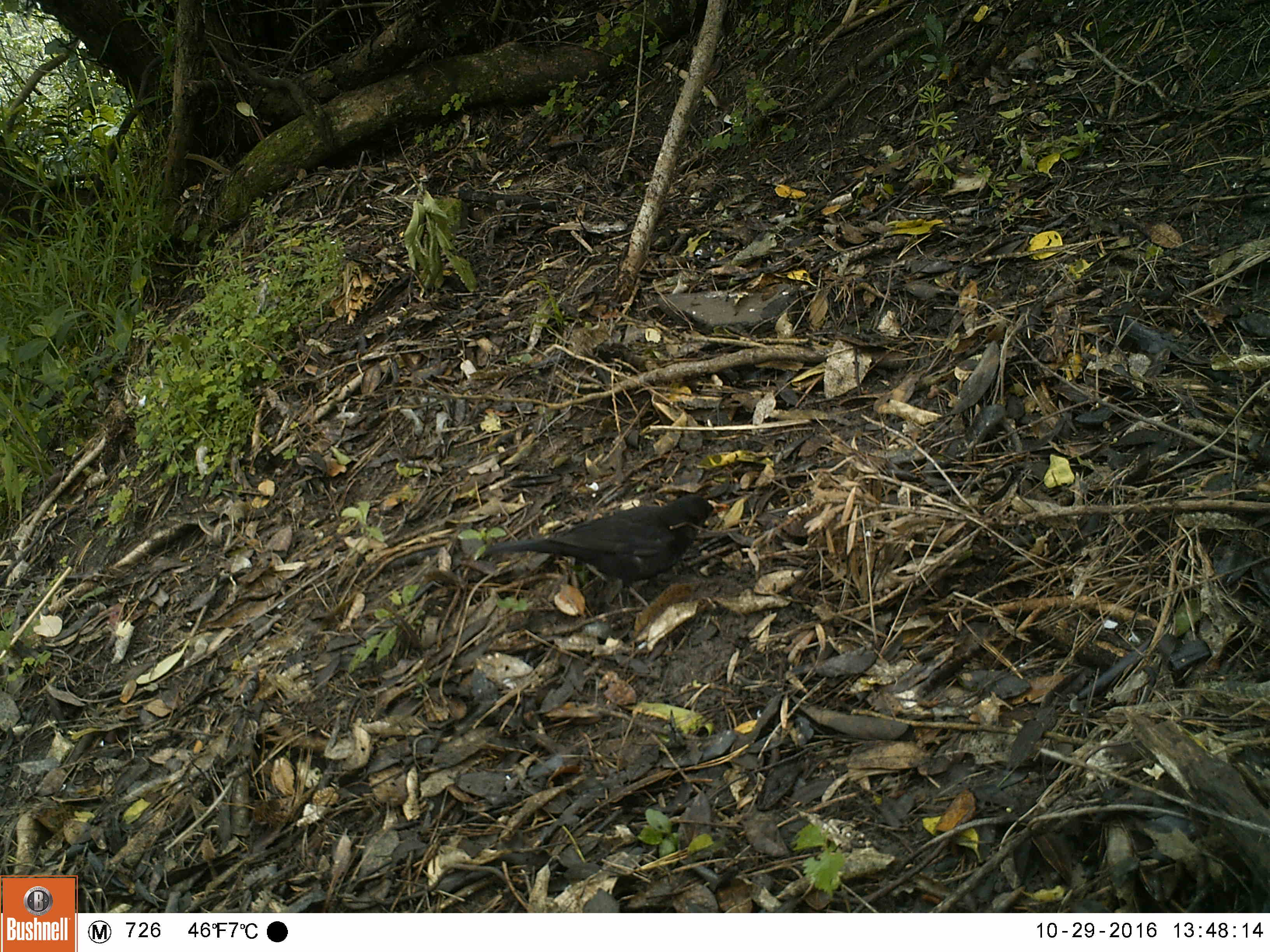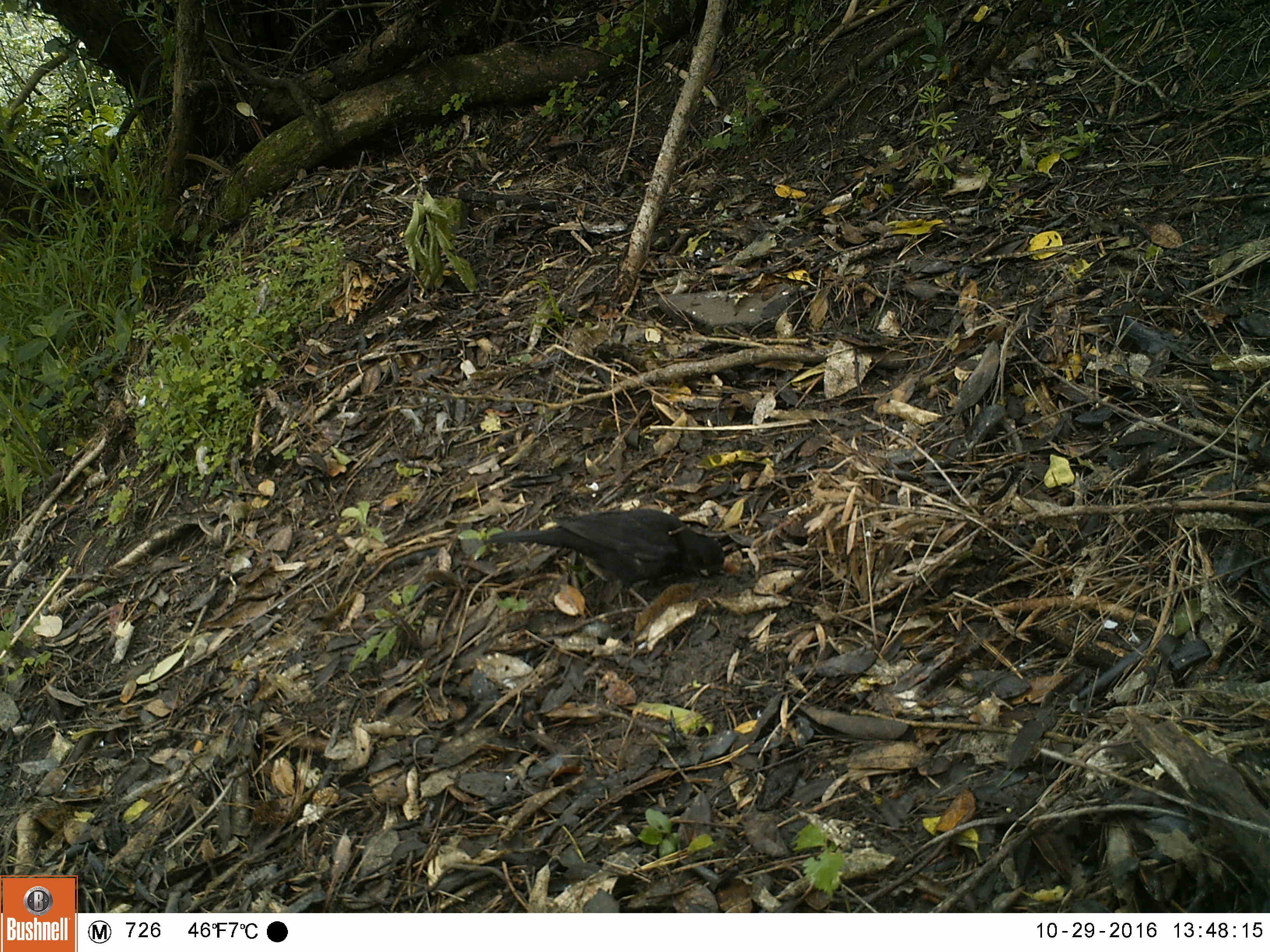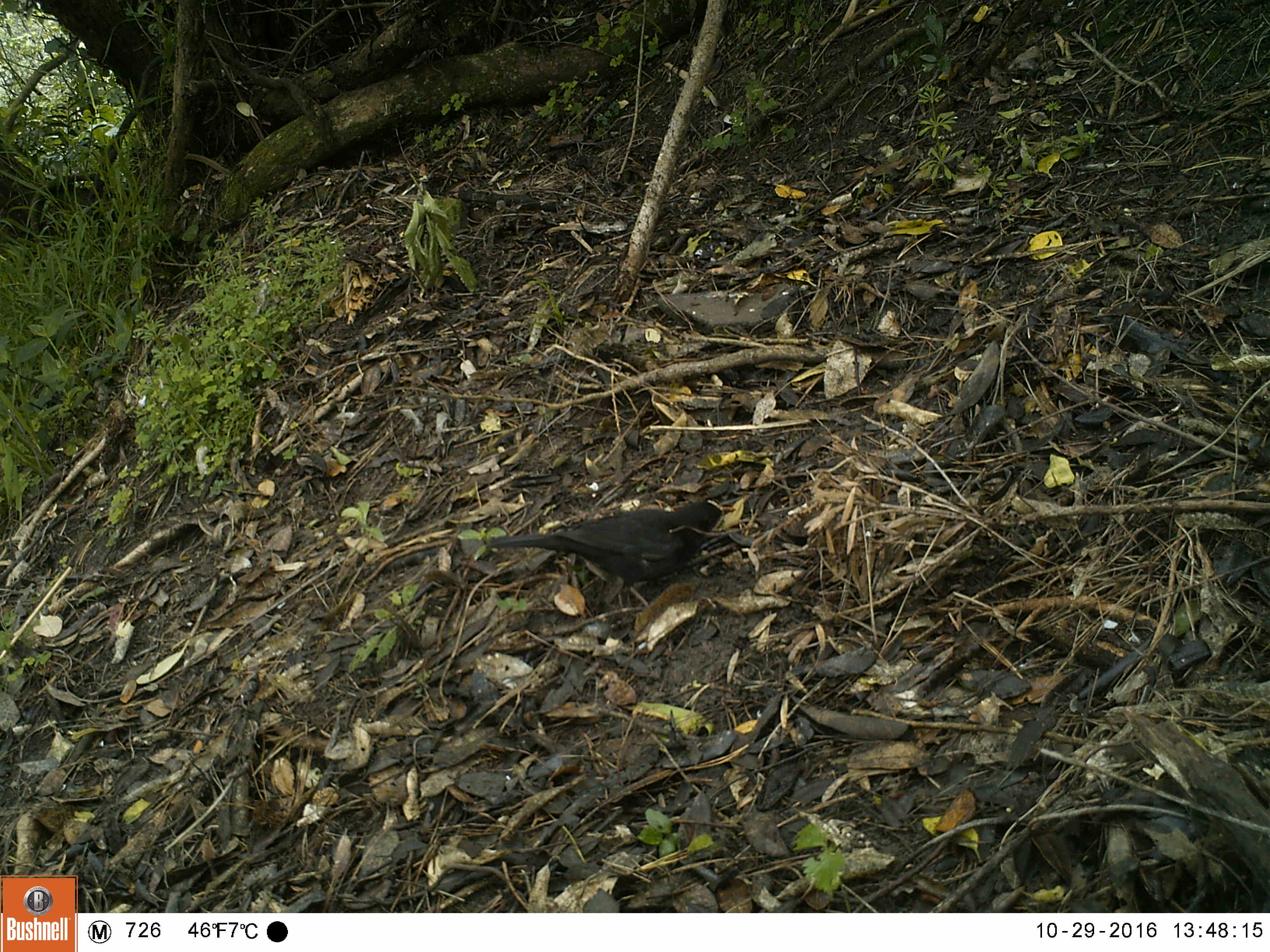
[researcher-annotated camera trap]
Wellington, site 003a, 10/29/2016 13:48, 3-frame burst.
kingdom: Animalia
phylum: Chordata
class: Aves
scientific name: Aves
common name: bird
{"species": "bird (Aves)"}